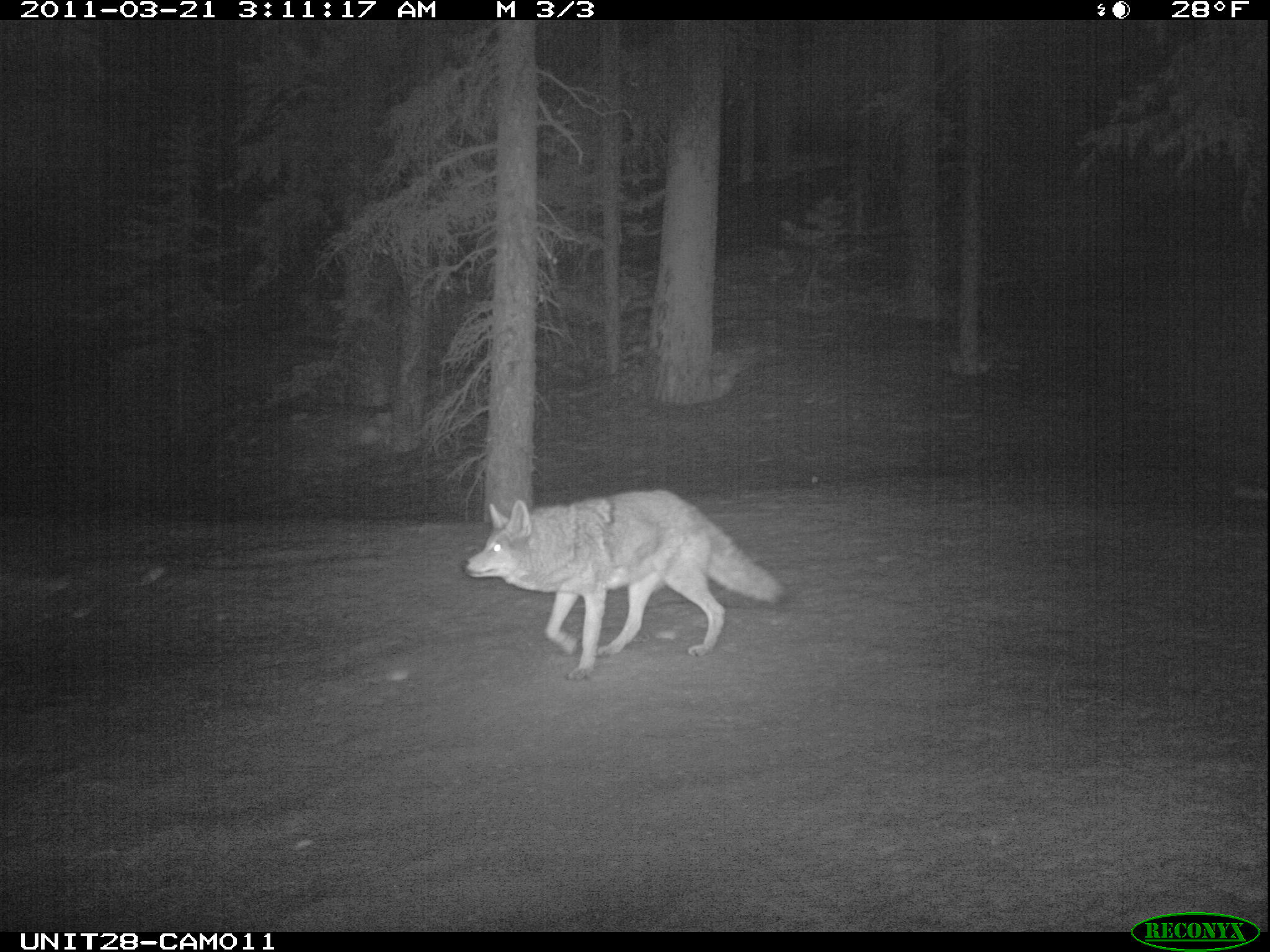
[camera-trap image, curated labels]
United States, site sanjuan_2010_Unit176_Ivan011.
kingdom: Animalia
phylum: Chordata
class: Mammalia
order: Carnivora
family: Canidae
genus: Canis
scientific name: Canis latrans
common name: coyote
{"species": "Canis latrans (coyote)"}